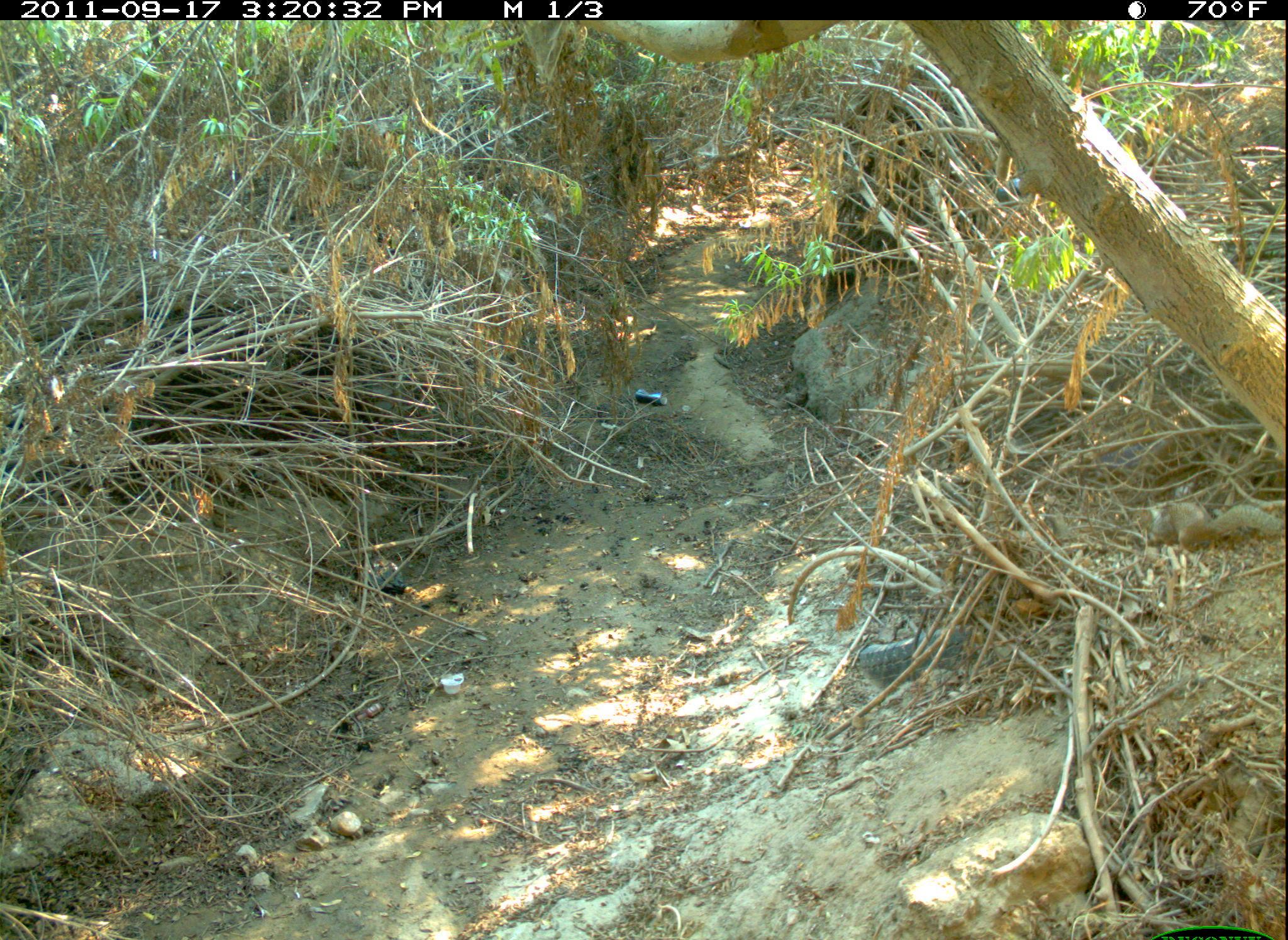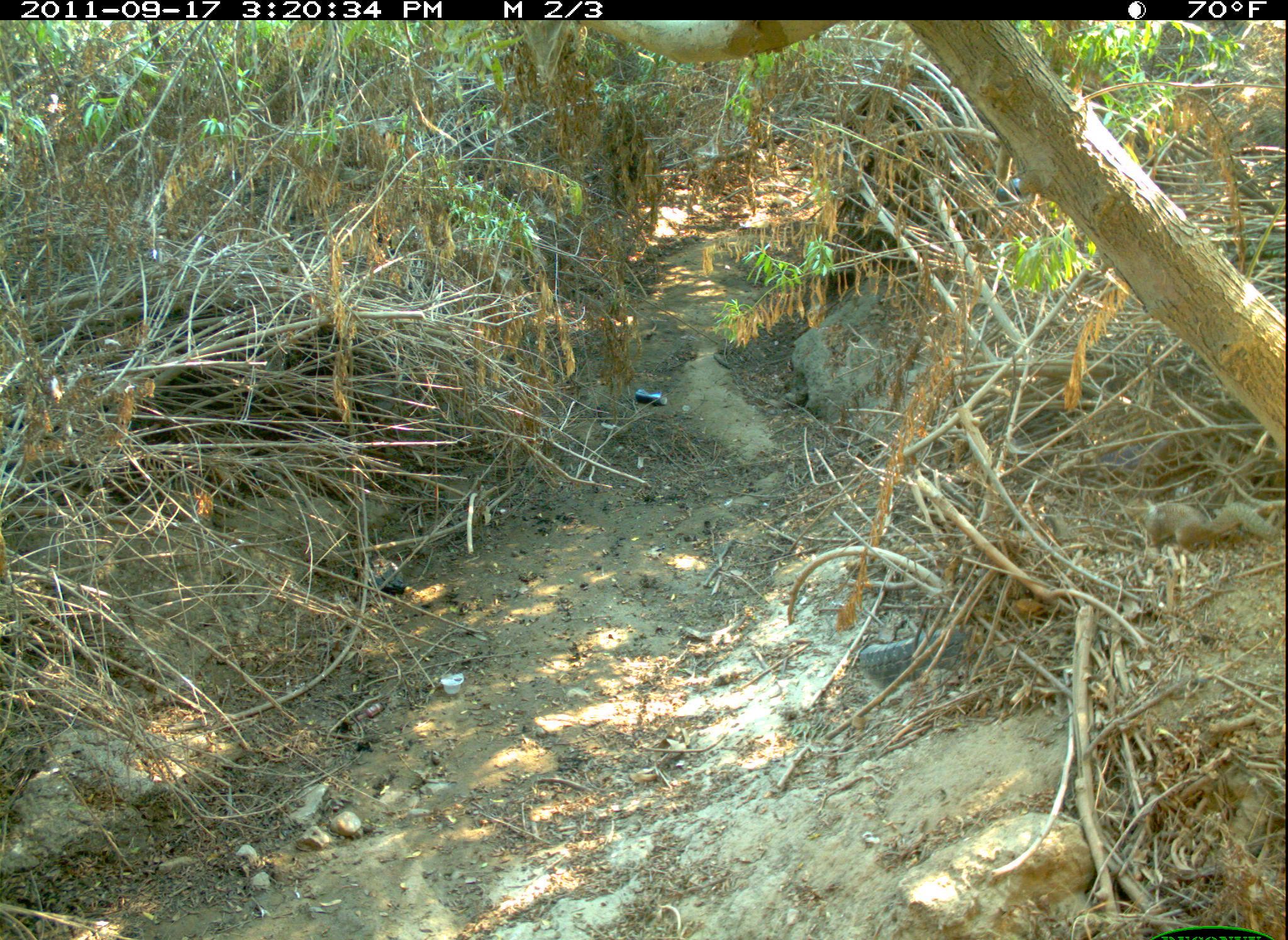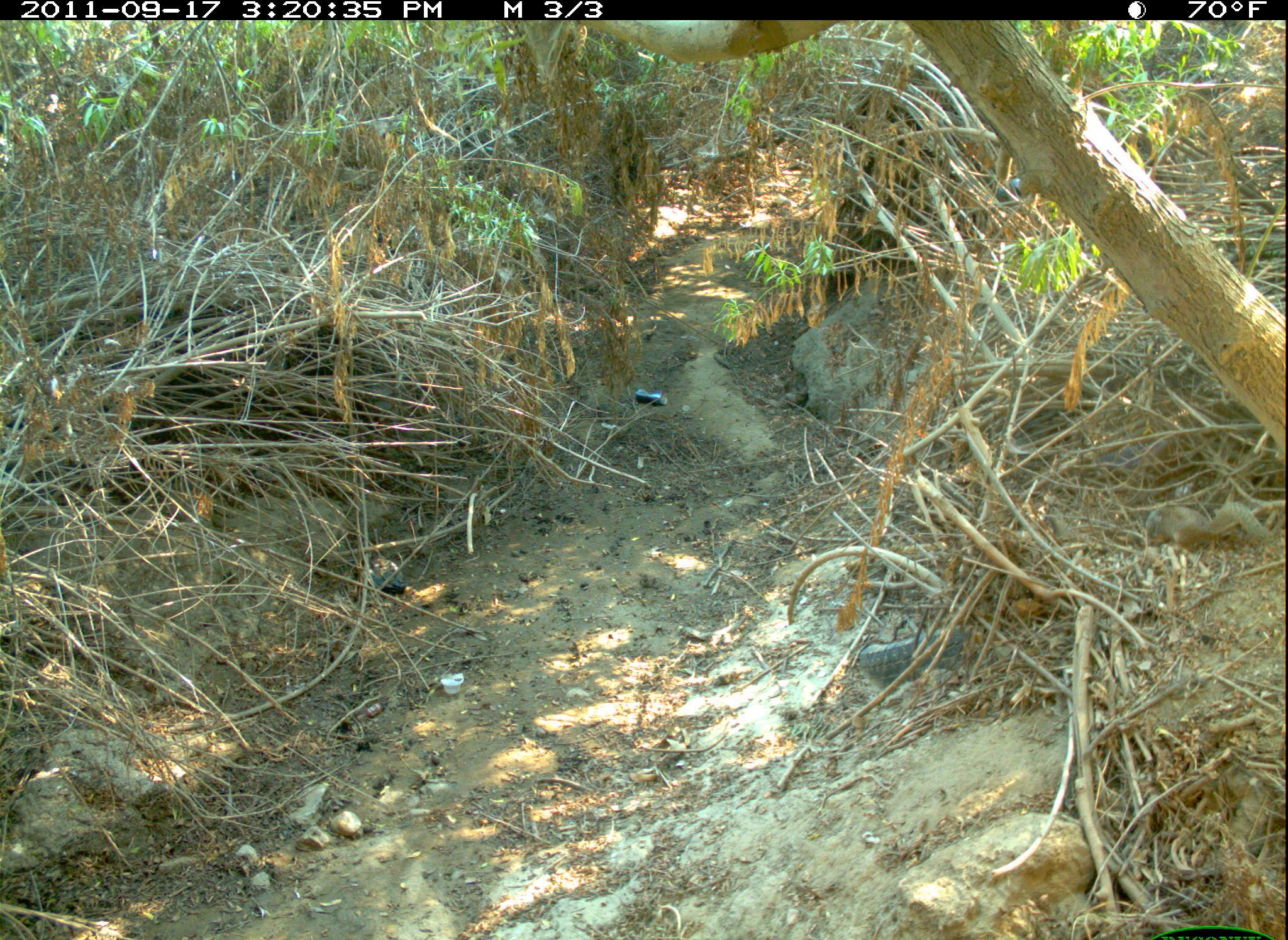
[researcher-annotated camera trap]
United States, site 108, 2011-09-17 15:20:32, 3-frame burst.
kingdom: Animalia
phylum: Chordata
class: Mammalia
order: Rodentia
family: Sciuridae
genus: Sciurus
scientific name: Sciurus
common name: squirrel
Squirrel (Sciurus).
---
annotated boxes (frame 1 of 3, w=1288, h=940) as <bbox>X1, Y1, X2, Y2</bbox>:
squirrel: <bbox>1125, 483, 1285, 558</bbox>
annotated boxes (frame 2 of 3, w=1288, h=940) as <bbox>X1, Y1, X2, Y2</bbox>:
squirrel: <bbox>1121, 483, 1270, 564</bbox>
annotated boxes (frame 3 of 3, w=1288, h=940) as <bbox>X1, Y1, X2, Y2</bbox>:
squirrel: <bbox>1130, 485, 1285, 570</bbox>